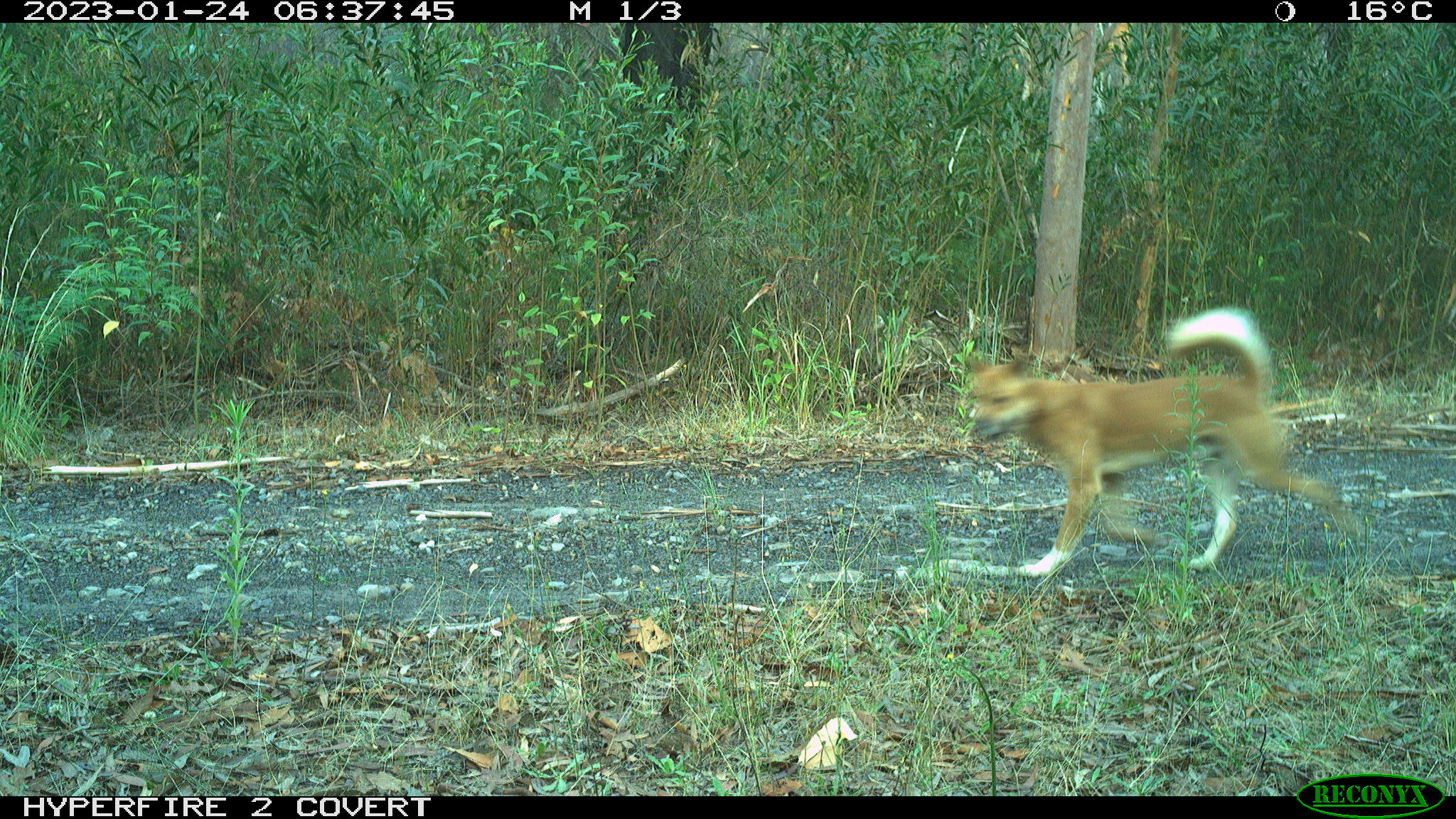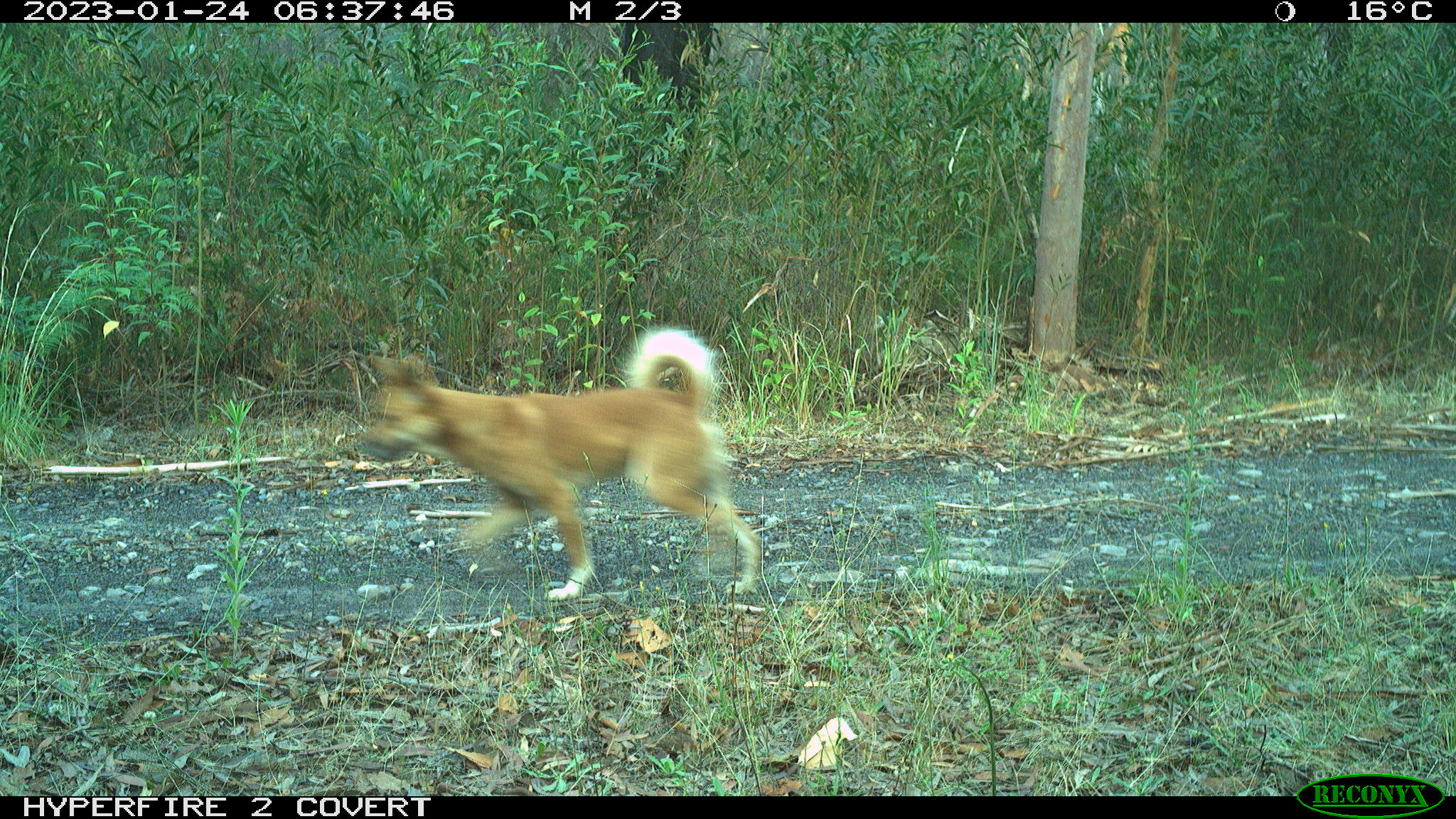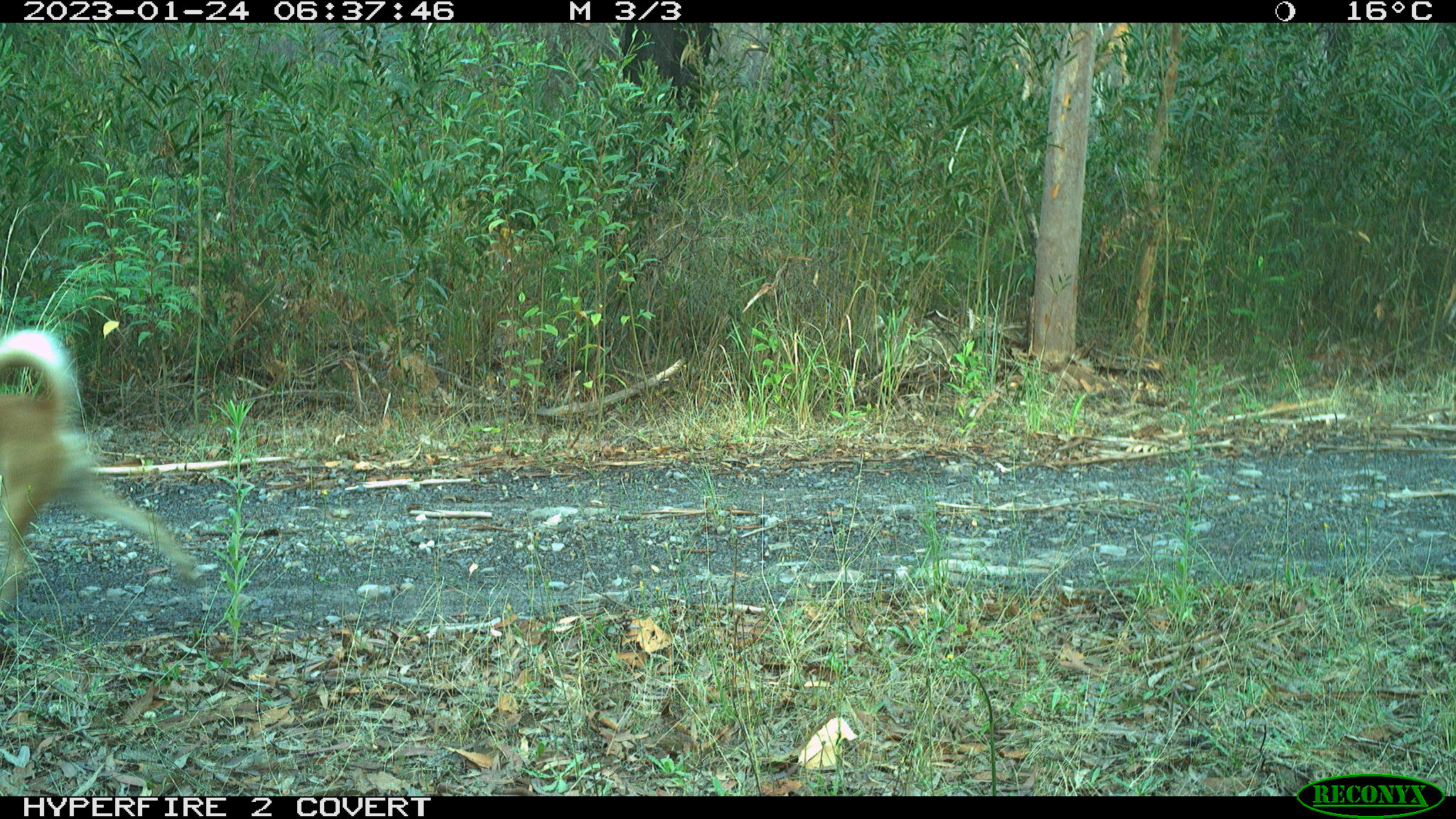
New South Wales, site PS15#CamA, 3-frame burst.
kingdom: Animalia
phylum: Chordata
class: Mammalia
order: Carnivora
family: Canidae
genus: Canis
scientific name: Canis familiaris dingo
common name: dingo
Dingo (Canis familiaris dingo).